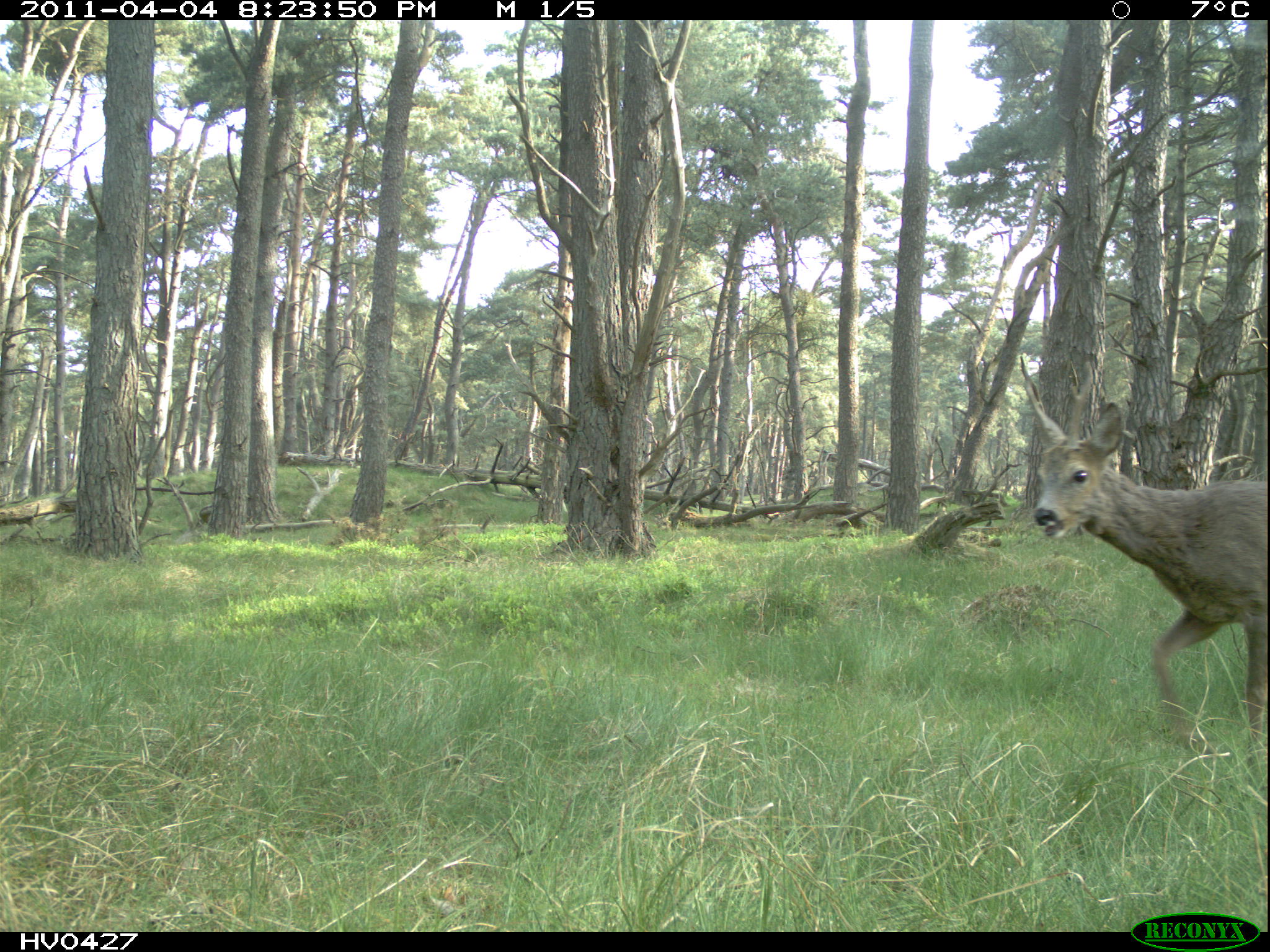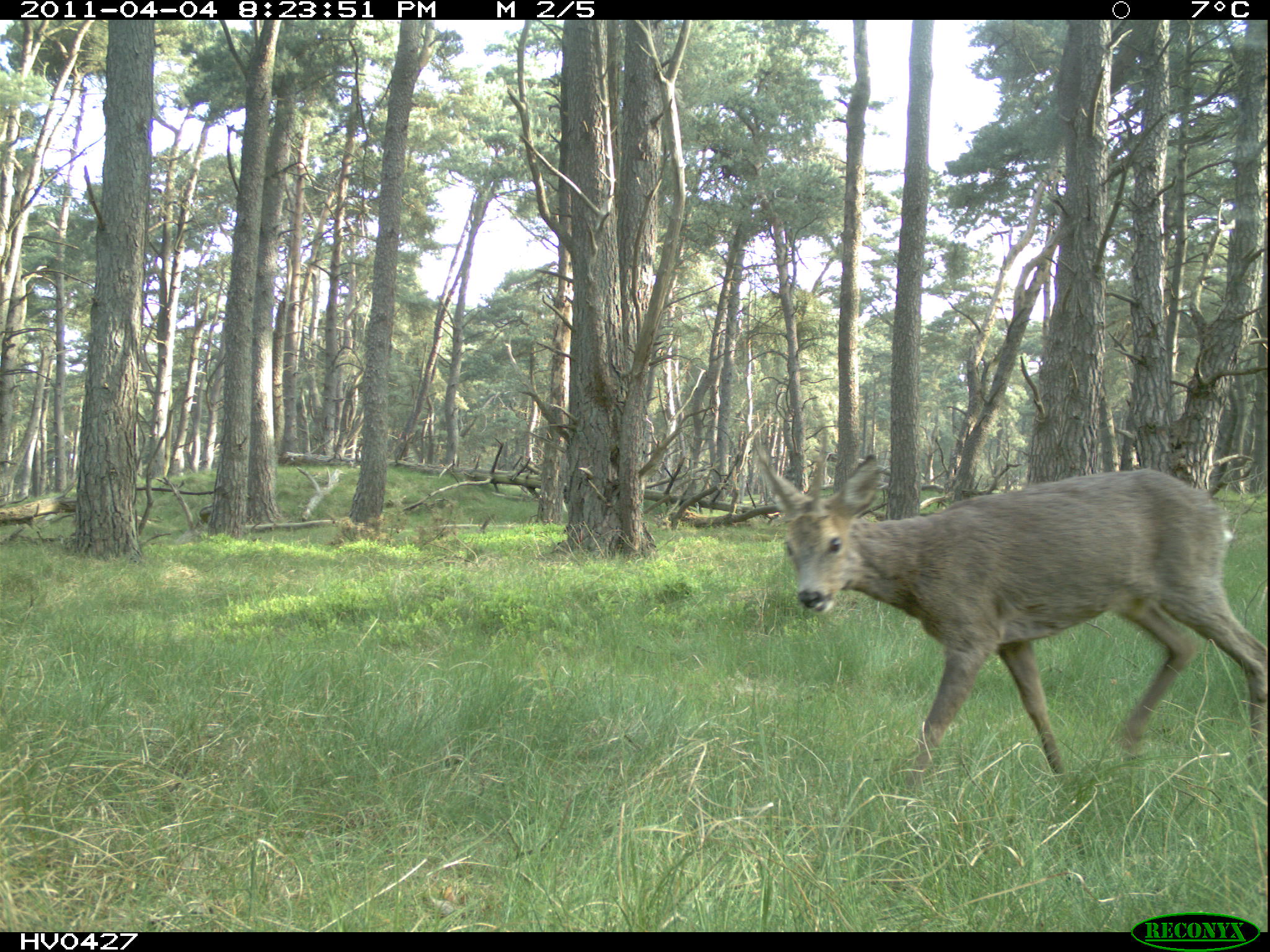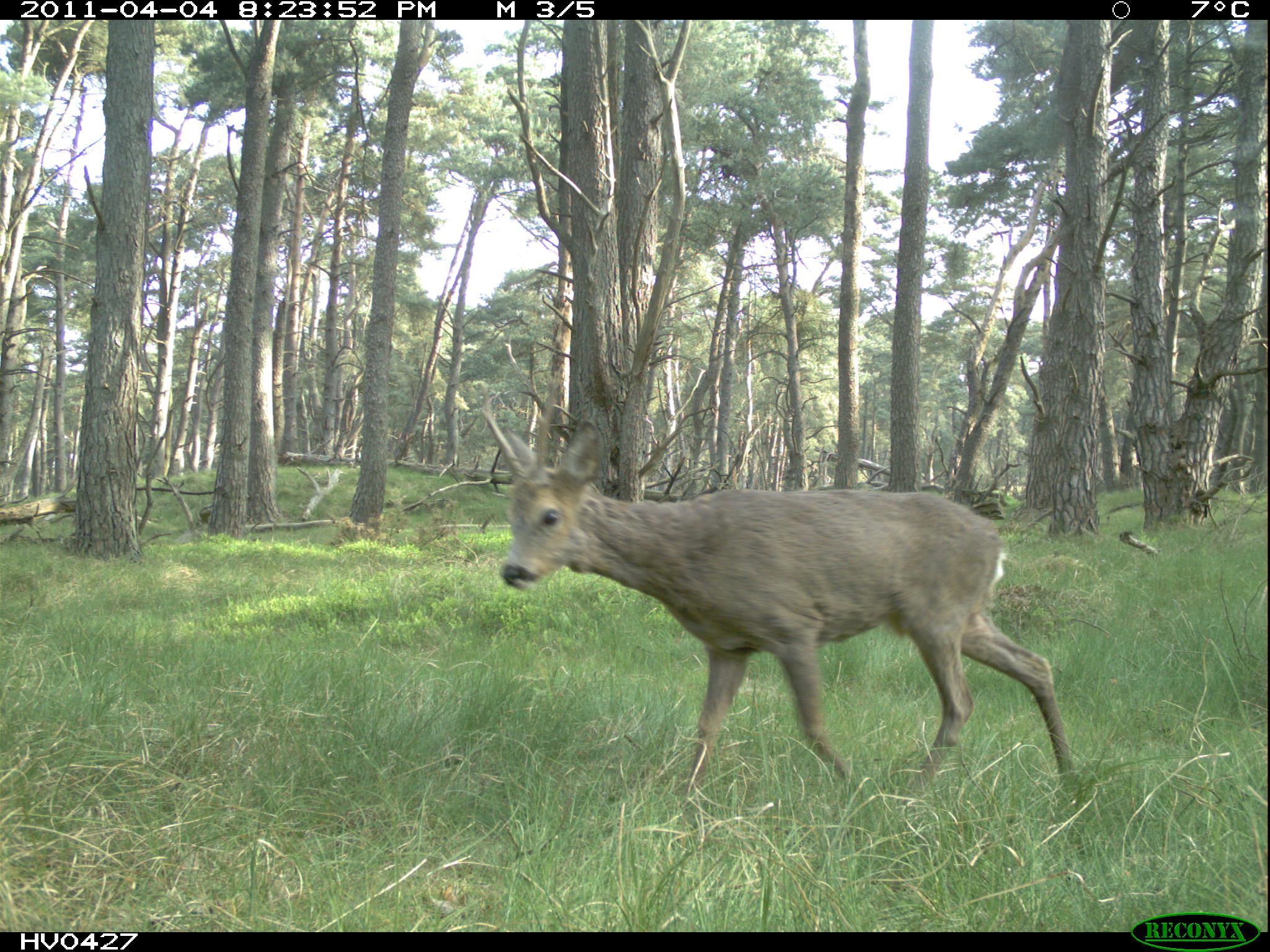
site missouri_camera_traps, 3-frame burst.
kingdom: Animalia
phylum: Chordata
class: Mammalia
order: Artiodactyla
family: Cervidae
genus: Capreolus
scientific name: Capreolus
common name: roe deer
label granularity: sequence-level